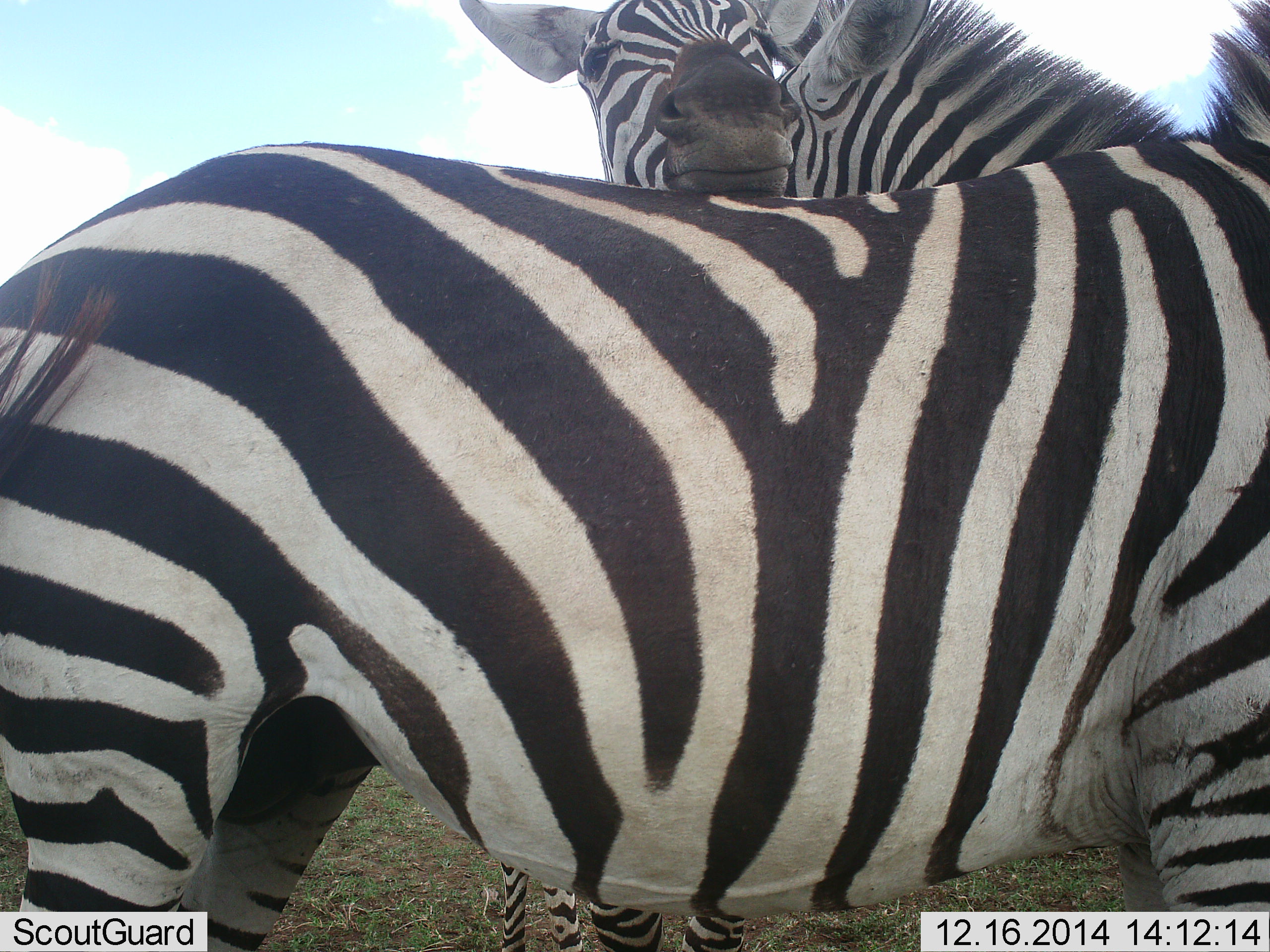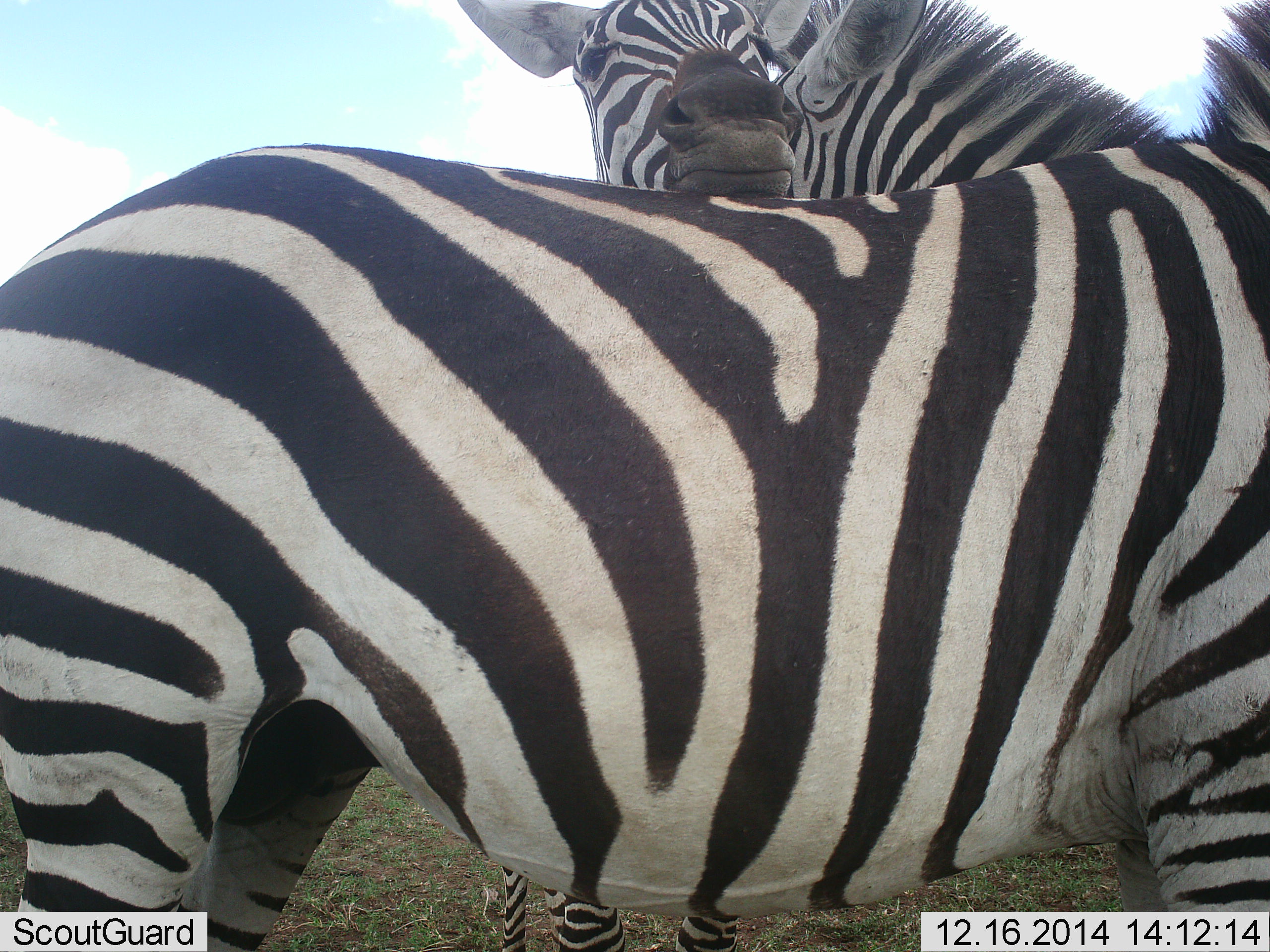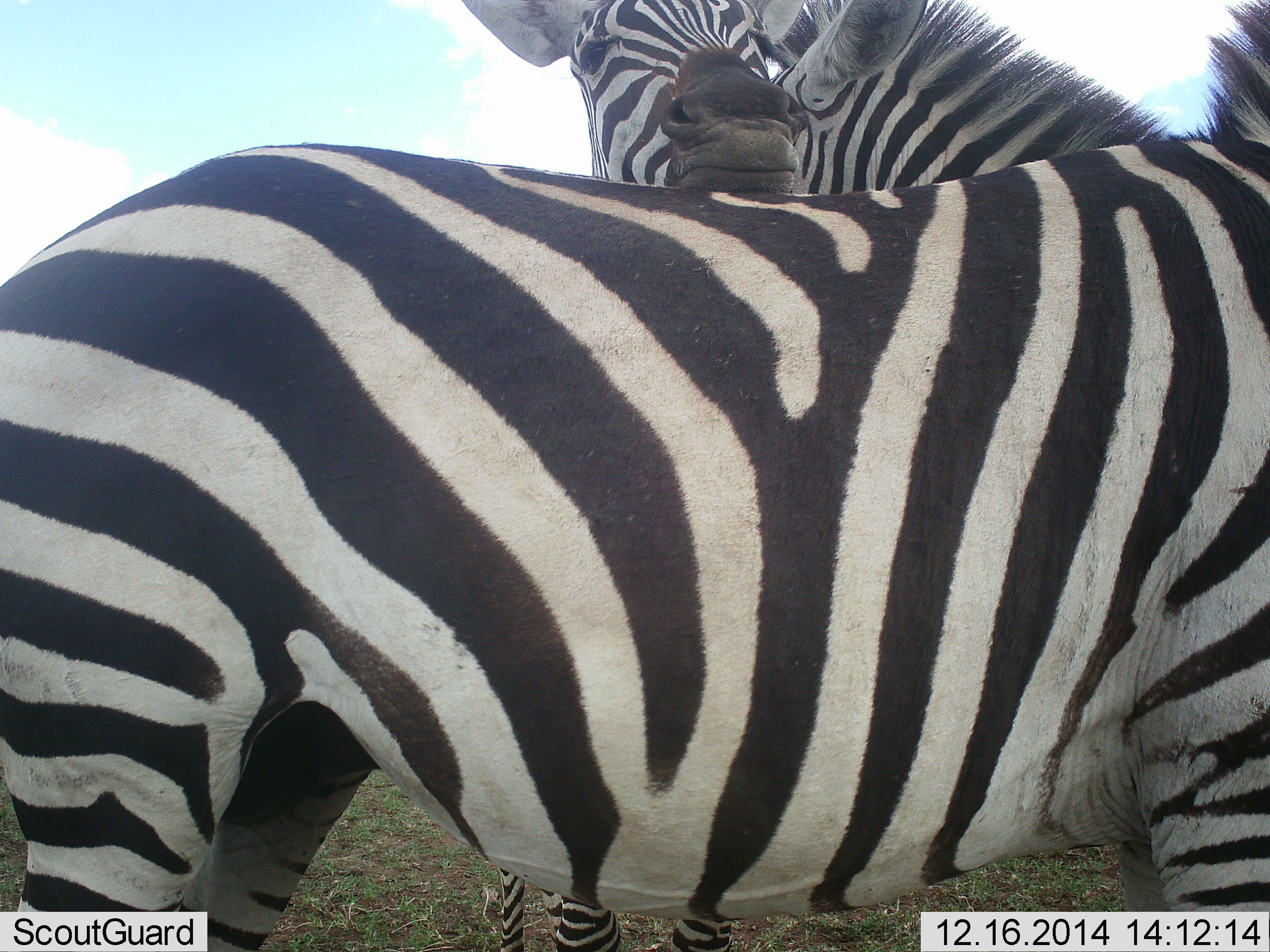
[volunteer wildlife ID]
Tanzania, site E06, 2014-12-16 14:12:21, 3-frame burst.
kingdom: Animalia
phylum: Chordata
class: Mammalia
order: Perissodactyla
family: Equidae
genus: Equus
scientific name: Equus quagga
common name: plains zebra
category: zebra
Zebra (plains zebra) (Equus quagga), count 3. Behavior (volunteer vote fractions): standing 90%, resting 10%, moving 0%, interacting 80%. Young present (vote fraction): 10%. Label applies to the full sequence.